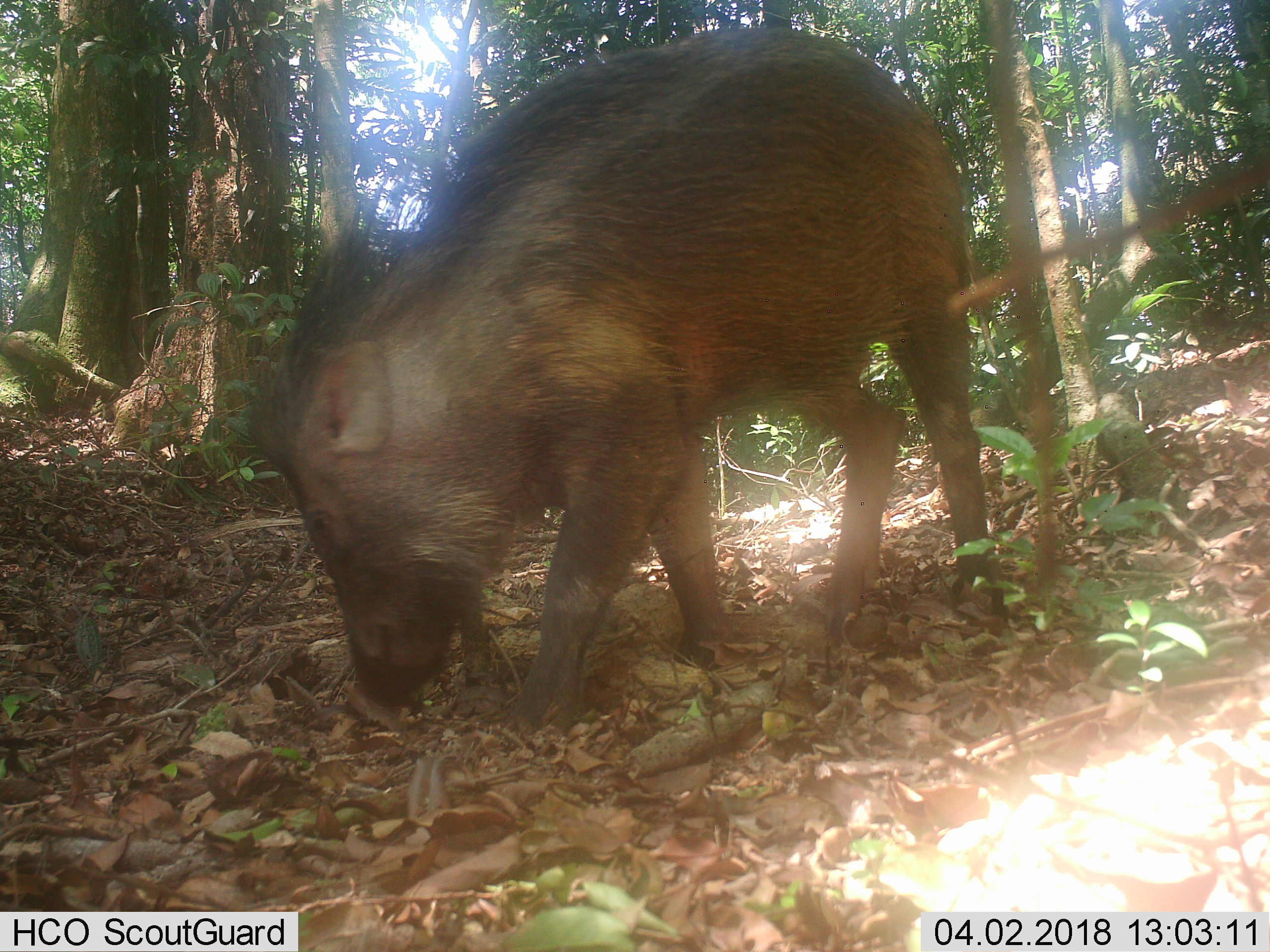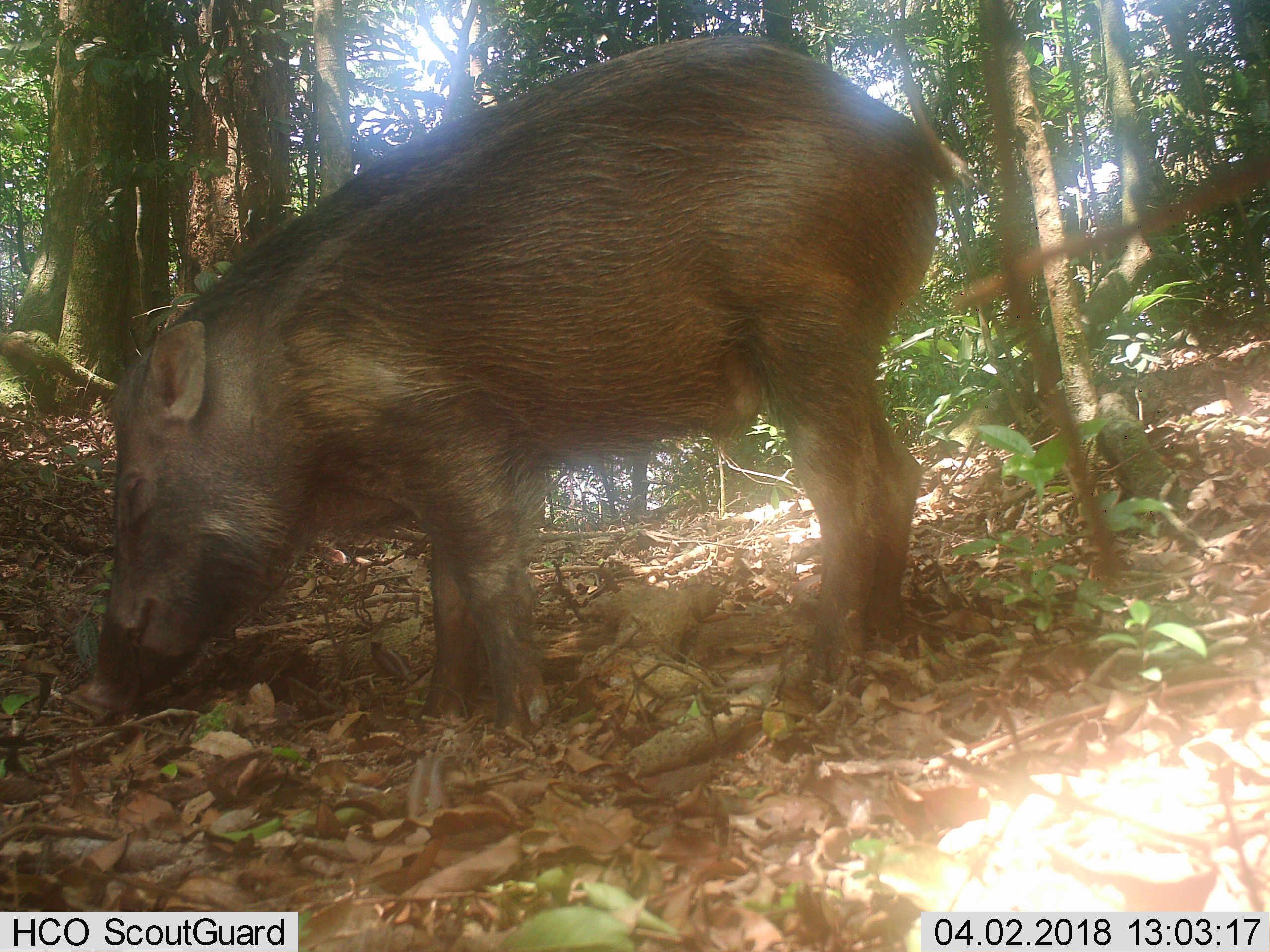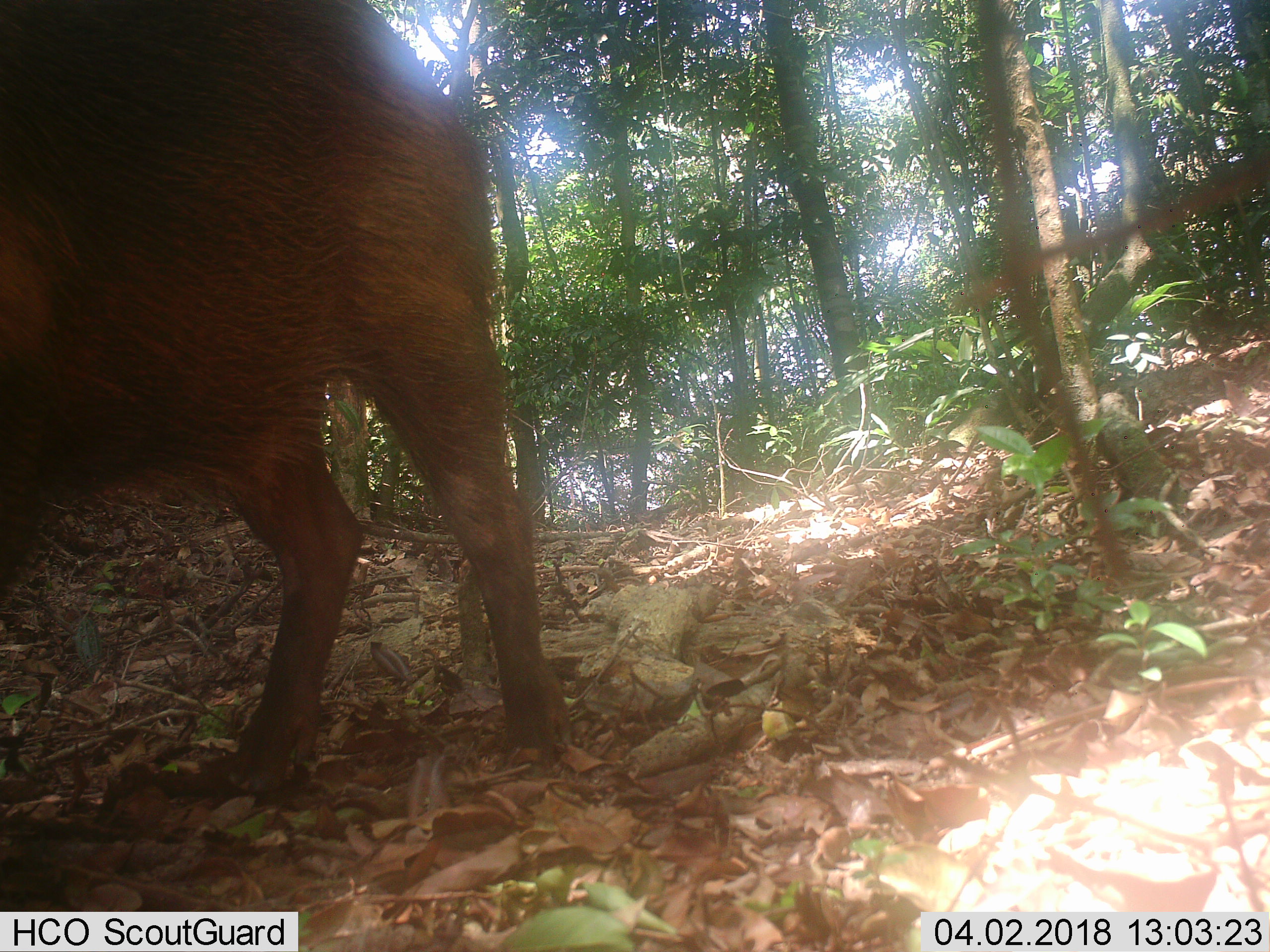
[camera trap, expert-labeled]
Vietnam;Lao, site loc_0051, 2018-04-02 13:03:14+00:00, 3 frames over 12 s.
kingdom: Animalia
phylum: Chordata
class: Mammalia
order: Artiodactyla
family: Suidae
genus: Sus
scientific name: Sus scrofa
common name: eurasian wild pig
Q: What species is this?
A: Eurasian wild pig (Sus scrofa).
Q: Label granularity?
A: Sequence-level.